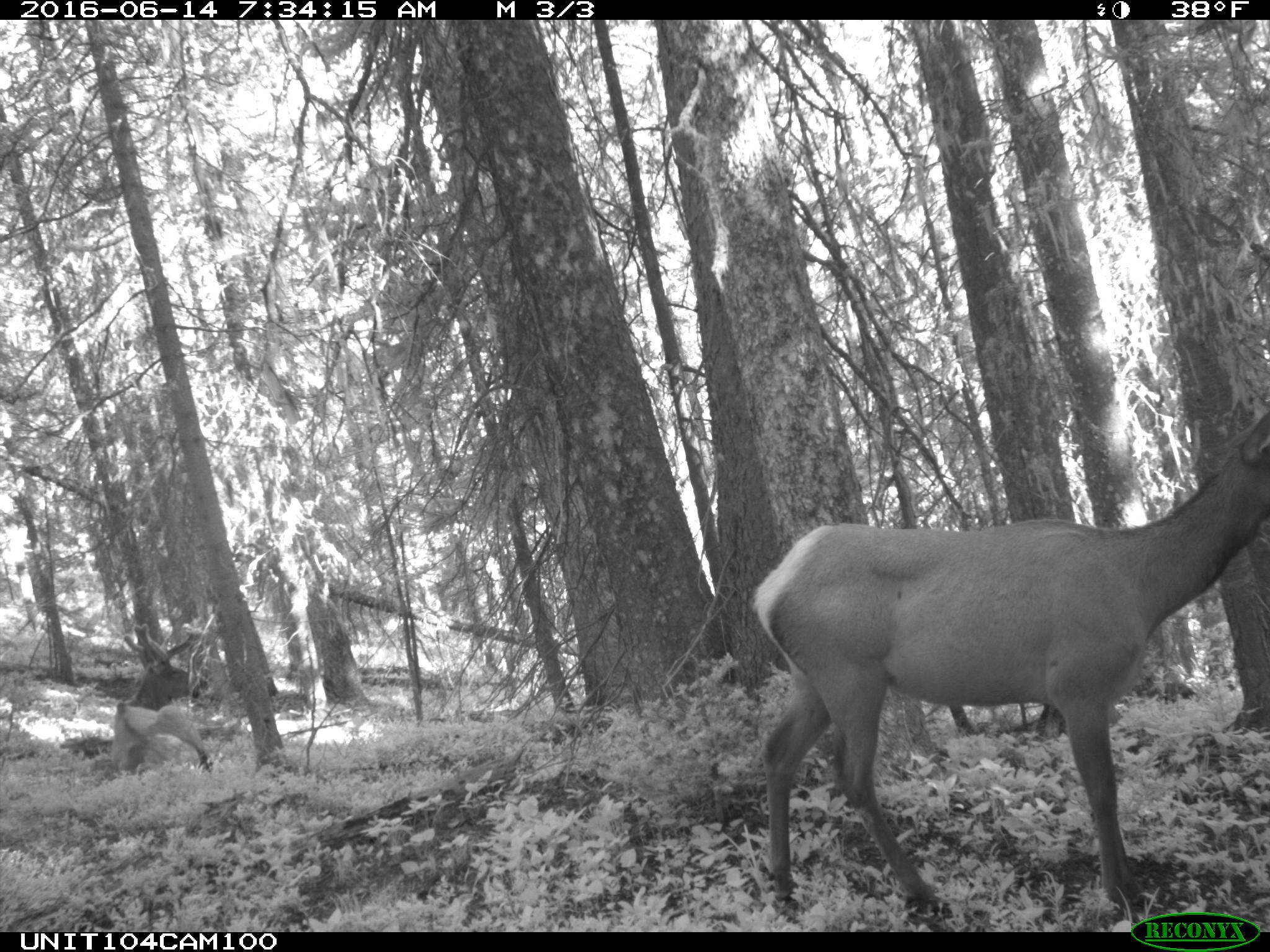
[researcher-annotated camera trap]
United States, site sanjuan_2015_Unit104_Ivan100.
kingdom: Animalia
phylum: Chordata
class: Mammalia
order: Artiodactyla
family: Cervidae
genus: Cervus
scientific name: Cervus elaphus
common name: red deer